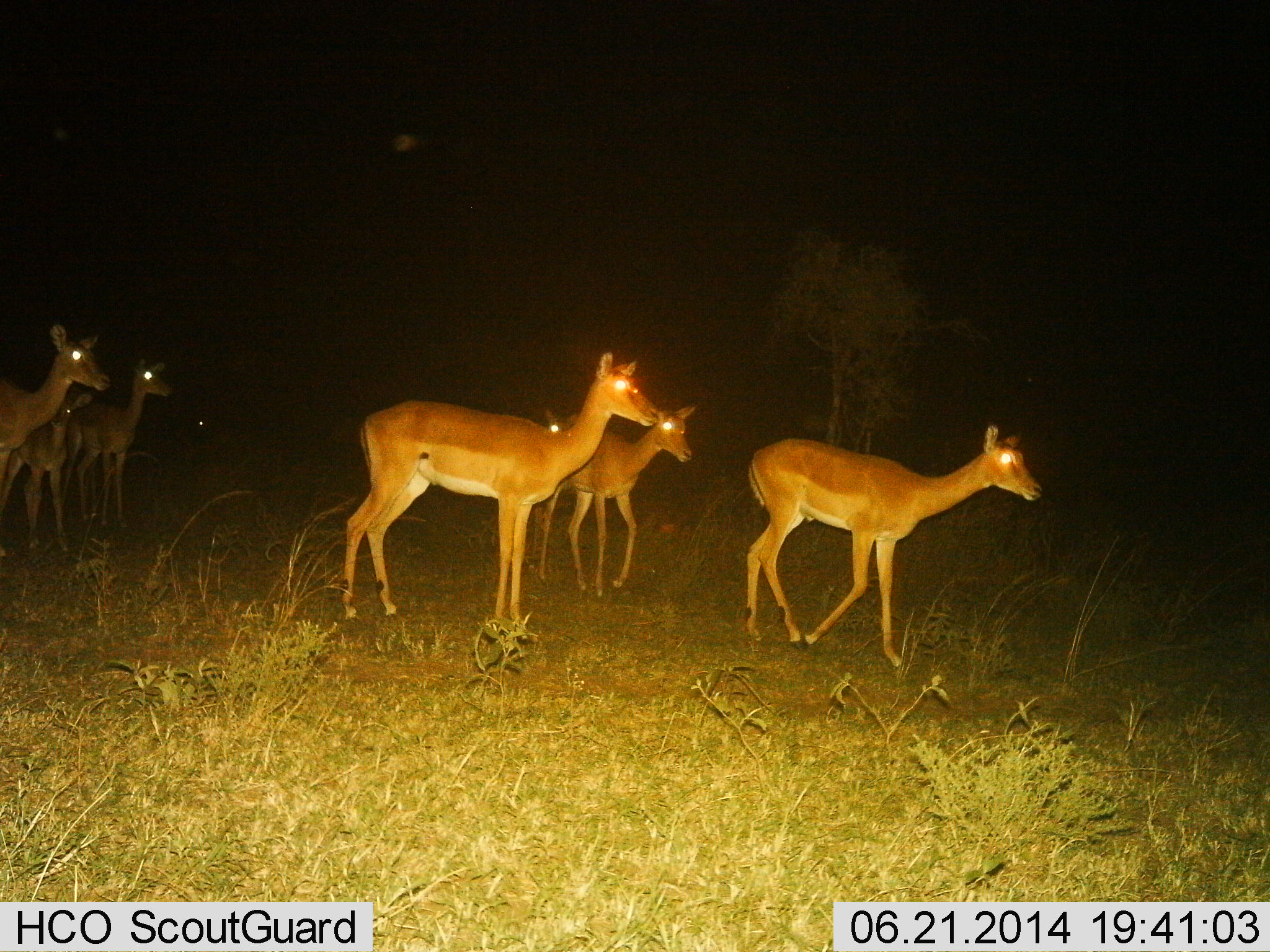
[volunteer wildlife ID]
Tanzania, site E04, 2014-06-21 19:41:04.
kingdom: Animalia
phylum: Chordata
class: Mammalia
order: Artiodactyla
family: Bovidae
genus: Aepyceros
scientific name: Aepyceros melampus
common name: impala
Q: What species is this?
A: Impala (Aepyceros melampus).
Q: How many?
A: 7.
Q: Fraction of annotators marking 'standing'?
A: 80%.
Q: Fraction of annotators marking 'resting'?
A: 0%.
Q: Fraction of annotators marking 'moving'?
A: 50%.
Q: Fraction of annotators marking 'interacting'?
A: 0%.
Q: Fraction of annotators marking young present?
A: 30%.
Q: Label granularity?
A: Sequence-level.